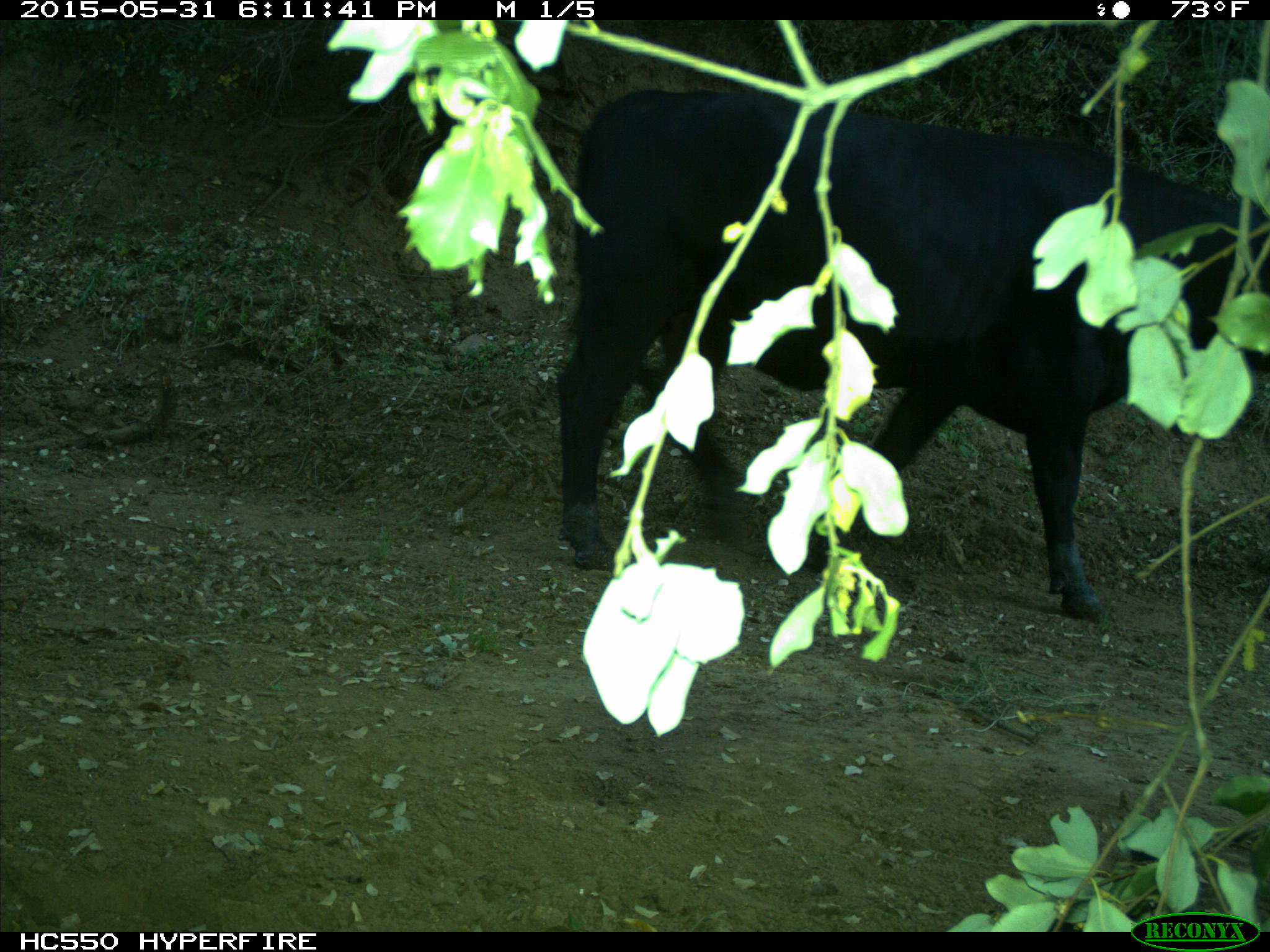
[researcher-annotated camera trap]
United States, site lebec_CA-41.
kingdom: Animalia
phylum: Chordata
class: Mammalia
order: Artiodactyla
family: Bovidae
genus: Bos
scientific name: Bos taurus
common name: domestic cow